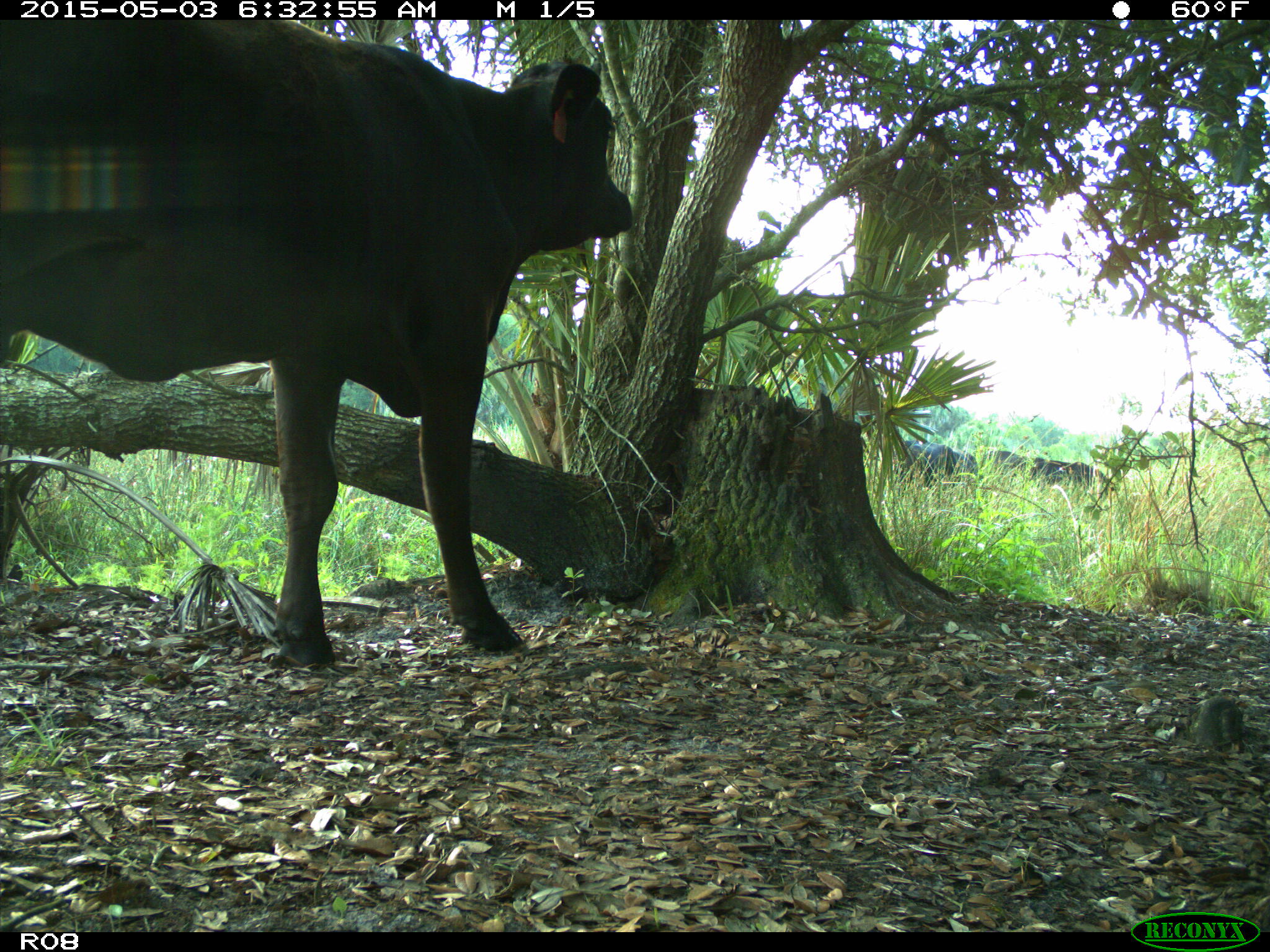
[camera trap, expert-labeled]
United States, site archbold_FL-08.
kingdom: Animalia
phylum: Chordata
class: Mammalia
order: Artiodactyla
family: Bovidae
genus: Bos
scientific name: Bos taurus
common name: domestic cow